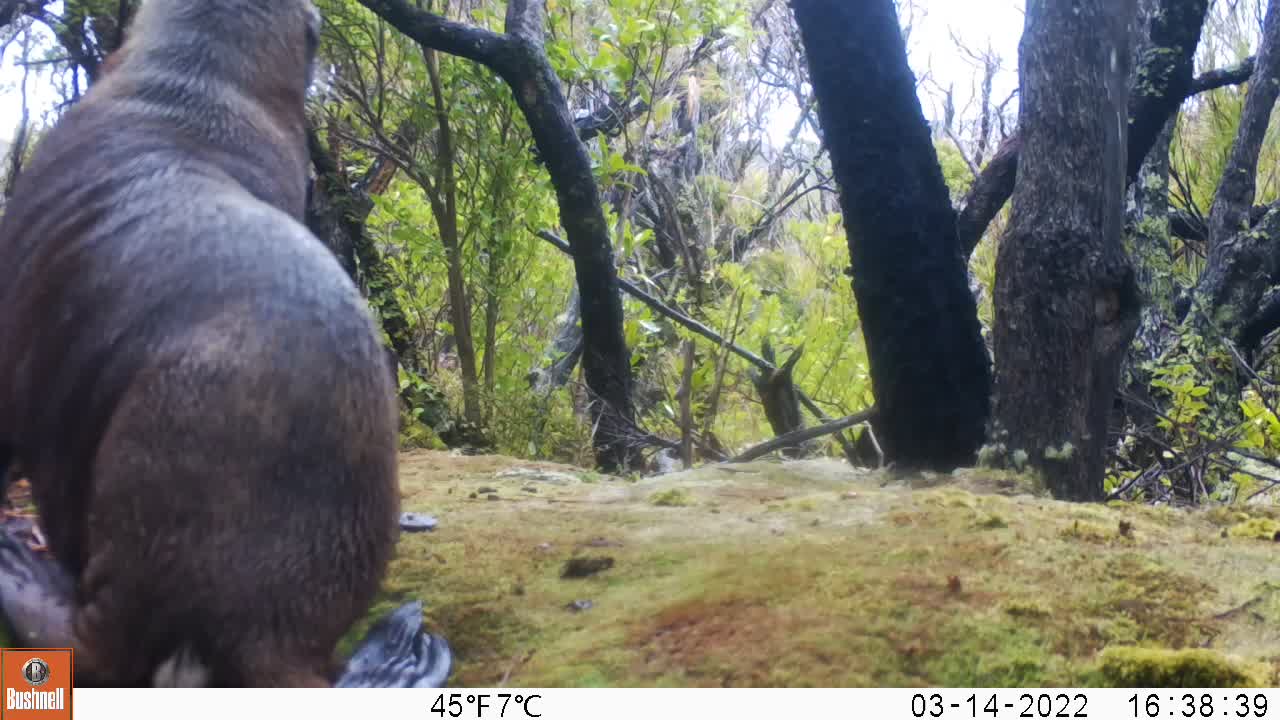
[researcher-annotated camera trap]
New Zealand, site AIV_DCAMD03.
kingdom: Animalia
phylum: Chordata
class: Mammalia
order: Carnivora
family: Otariidae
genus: Phocarctos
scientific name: Phocarctos hookeri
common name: new zealand sea lion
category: sealion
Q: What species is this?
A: Sealion (new zealand sea lion) (Phocarctos hookeri).